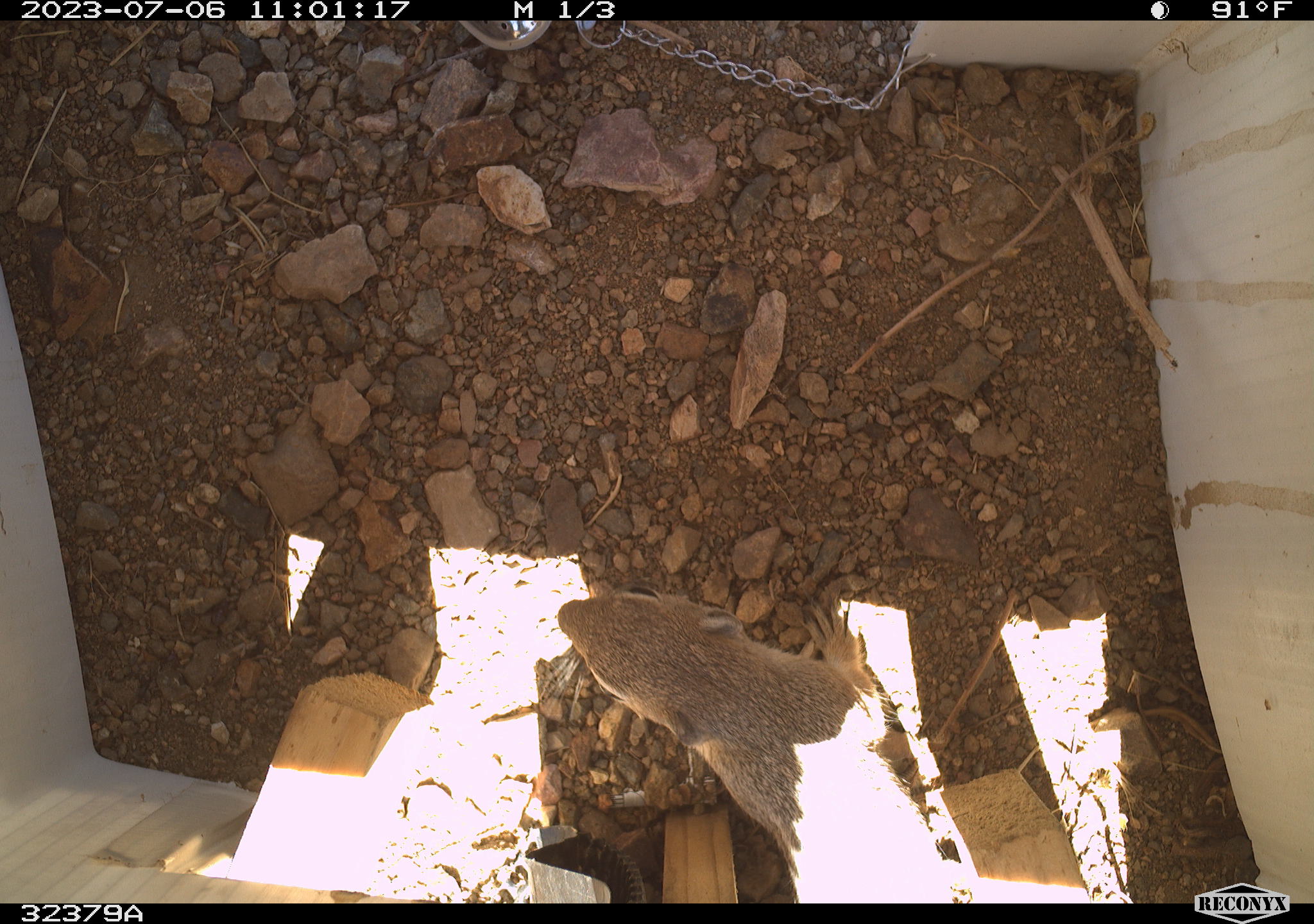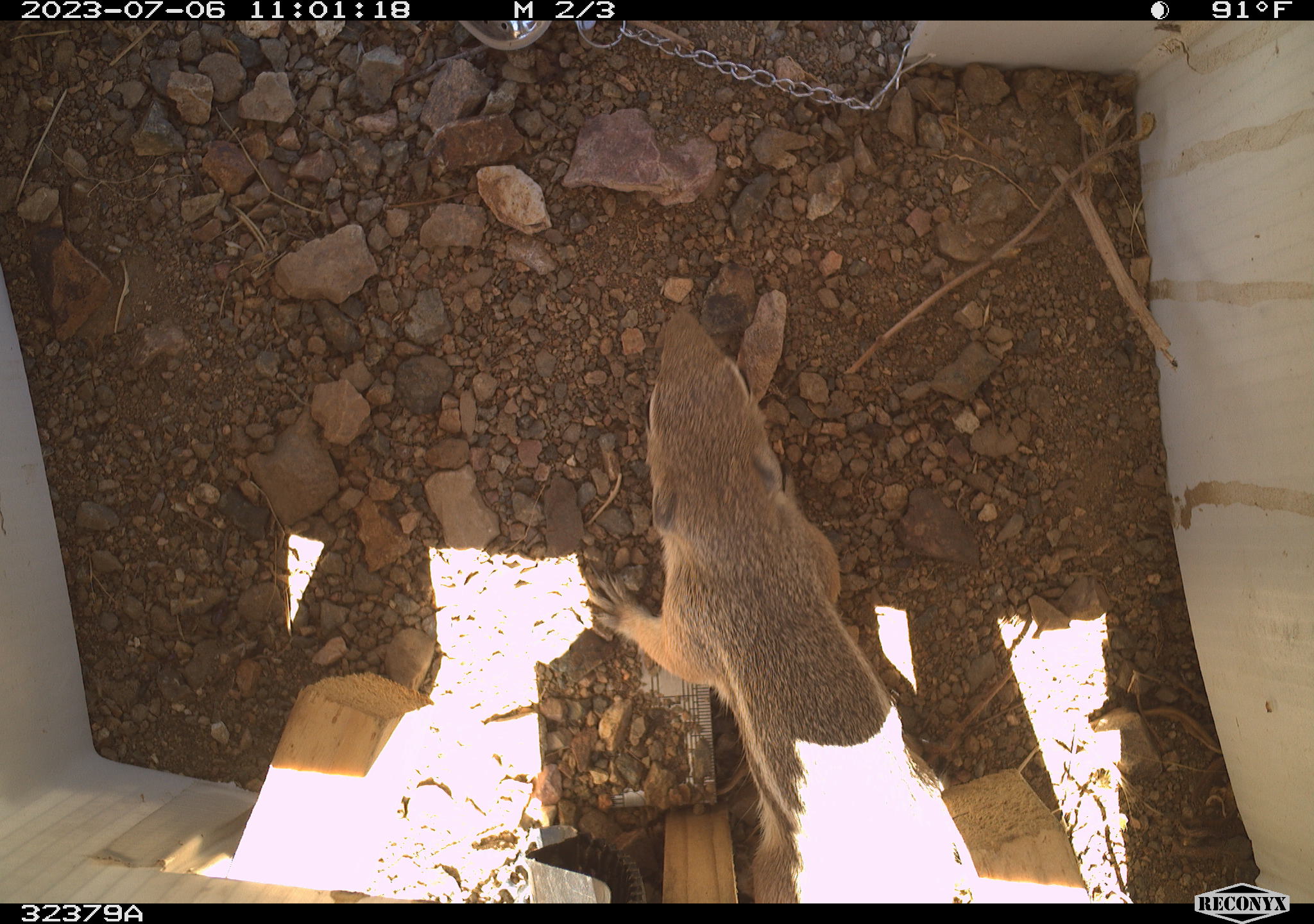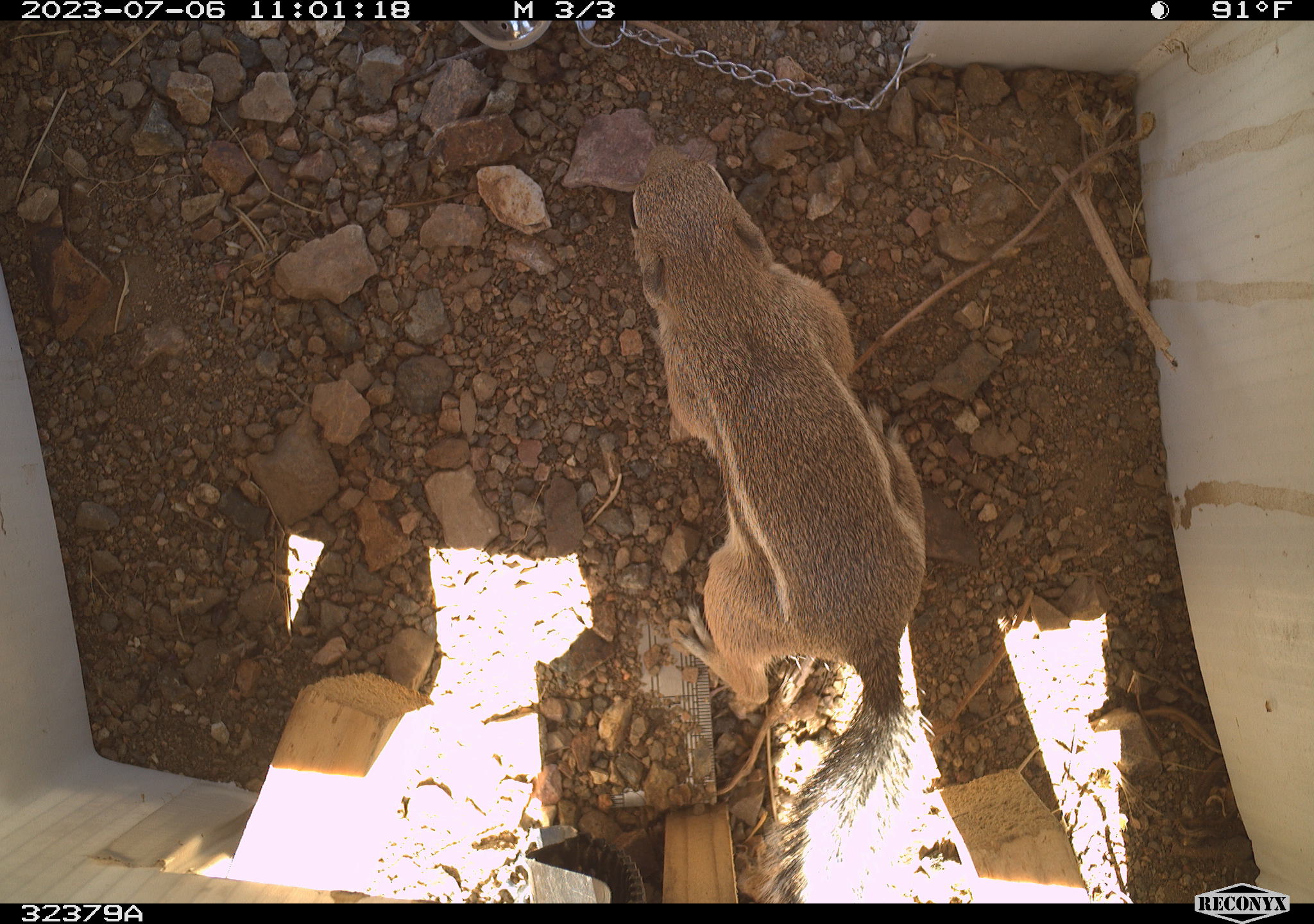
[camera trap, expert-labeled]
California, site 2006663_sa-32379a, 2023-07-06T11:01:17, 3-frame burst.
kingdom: Animalia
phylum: Chordata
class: Mammalia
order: Rodentia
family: Sciuridae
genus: Ammospermophilus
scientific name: Ammospermophilus leucurus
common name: white-tailed antelope squirrel